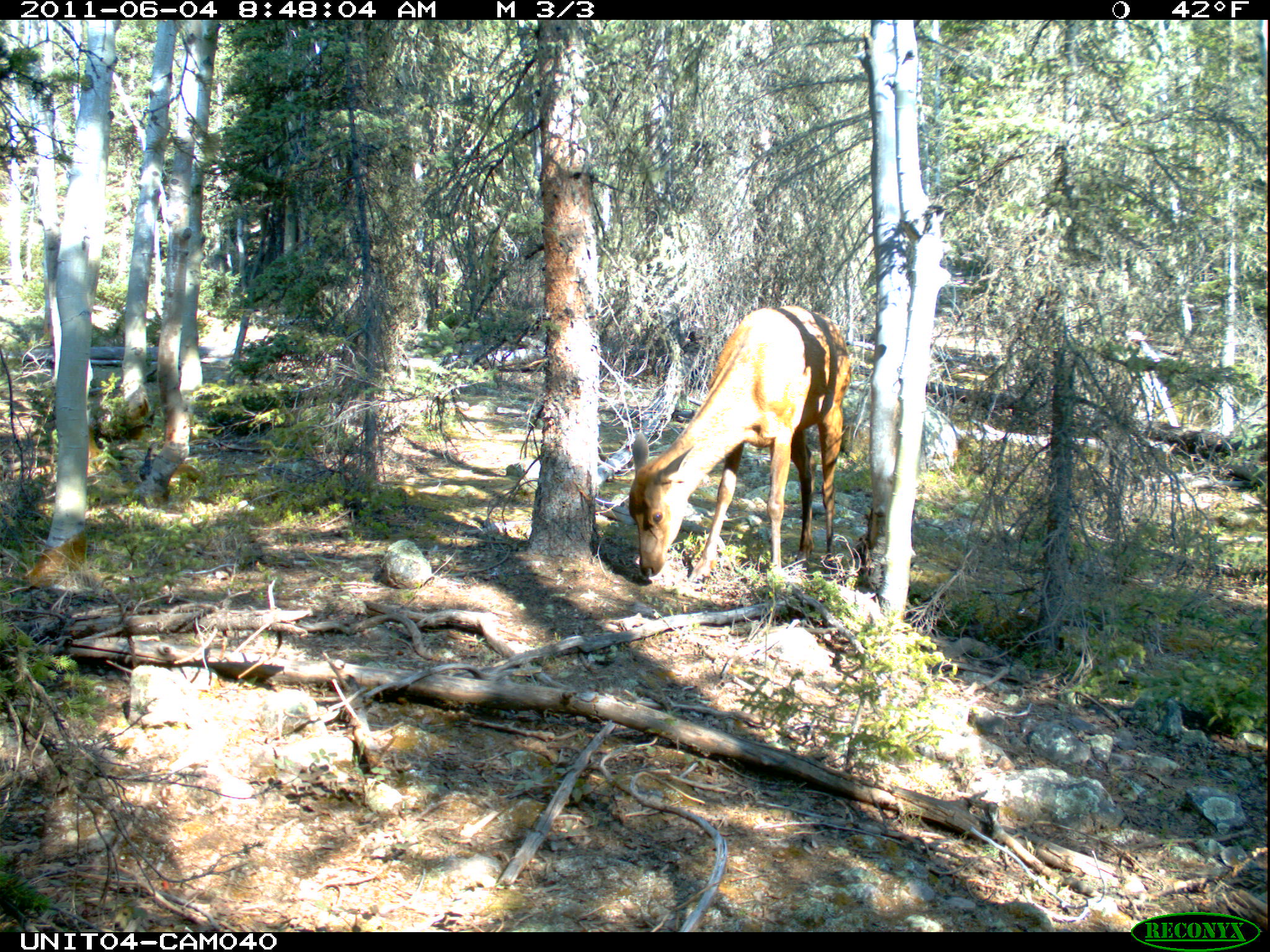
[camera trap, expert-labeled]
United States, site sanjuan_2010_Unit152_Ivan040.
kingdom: Animalia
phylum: Chordata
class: Mammalia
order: Artiodactyla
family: Cervidae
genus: Cervus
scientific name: Cervus elaphus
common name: red deer